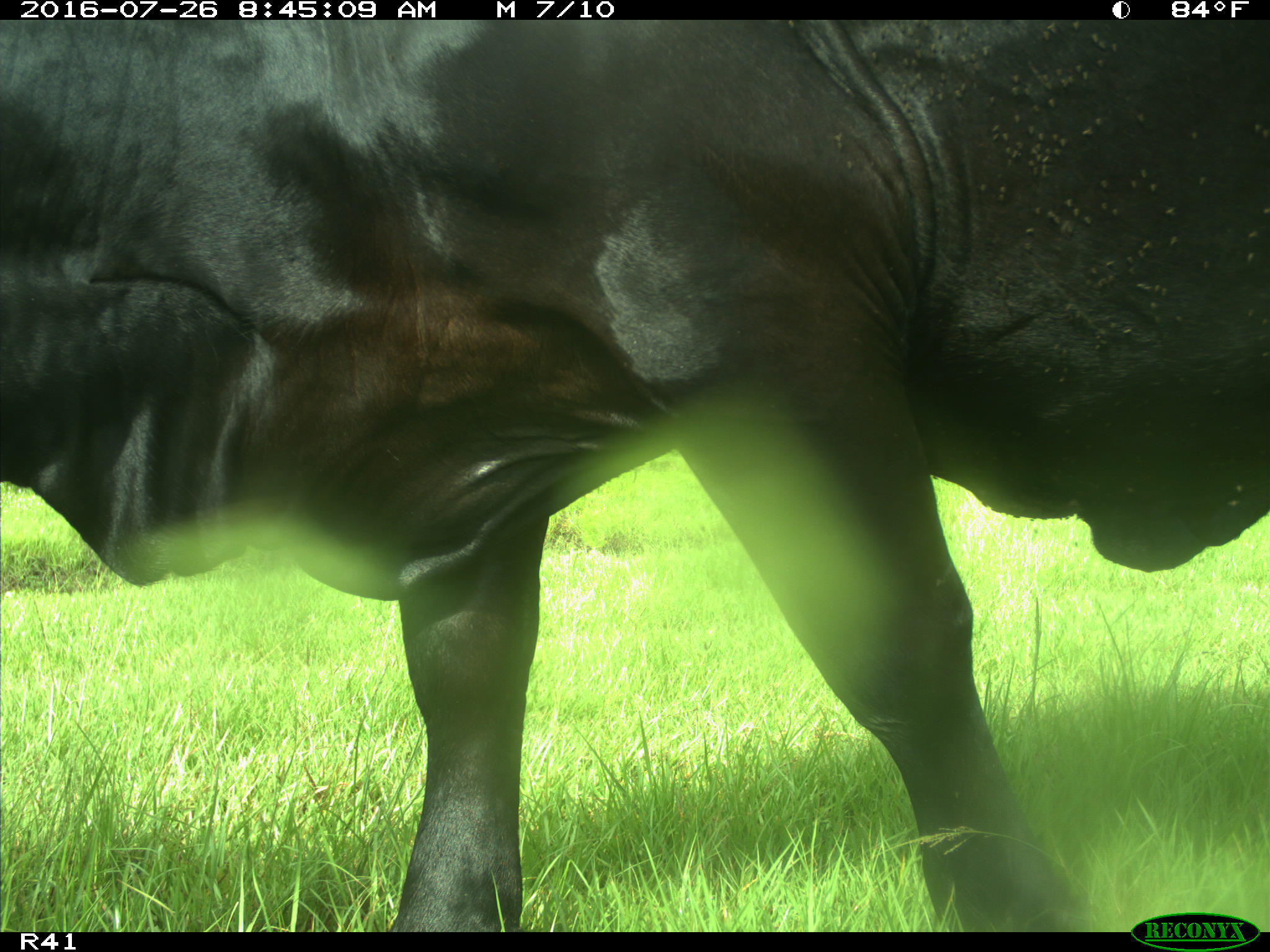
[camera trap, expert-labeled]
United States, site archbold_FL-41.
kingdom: Animalia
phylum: Chordata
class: Mammalia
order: Artiodactyla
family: Bovidae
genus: Bos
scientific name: Bos taurus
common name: domestic cow